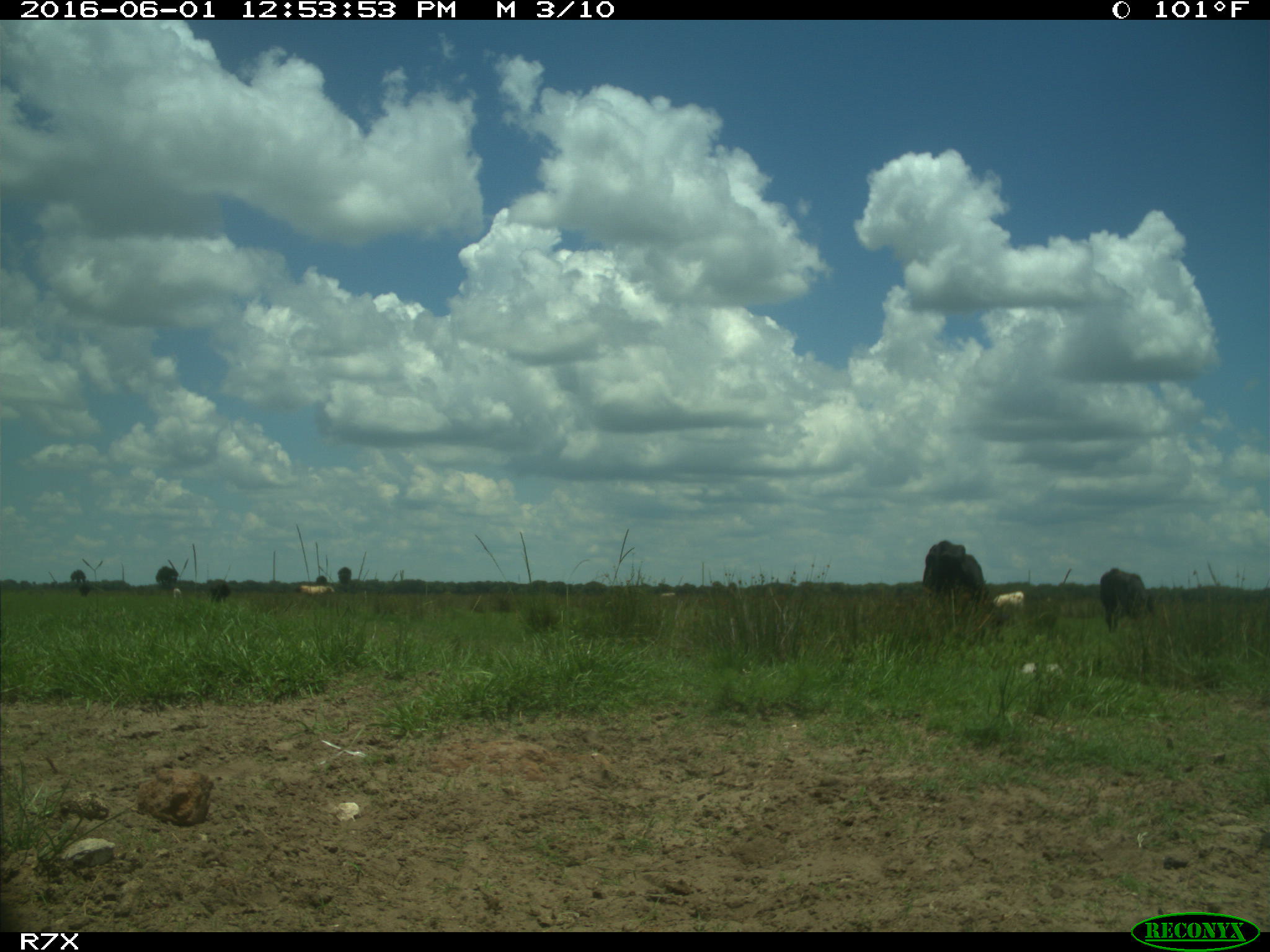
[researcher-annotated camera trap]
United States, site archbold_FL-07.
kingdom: Animalia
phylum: Chordata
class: Mammalia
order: Artiodactyla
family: Bovidae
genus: Bos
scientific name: Bos taurus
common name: domestic cow